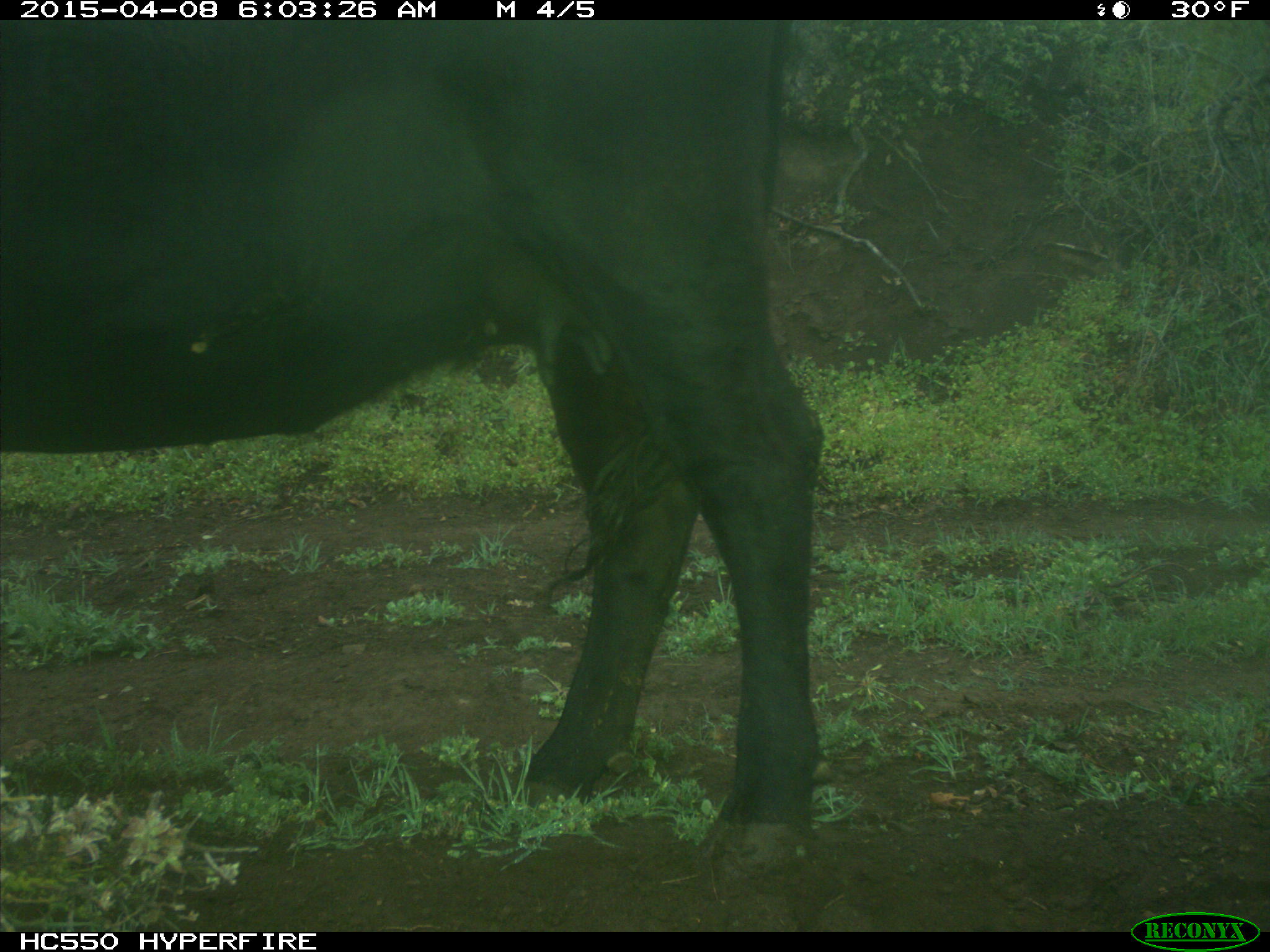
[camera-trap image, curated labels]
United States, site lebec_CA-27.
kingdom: Animalia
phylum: Chordata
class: Mammalia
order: Artiodactyla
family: Bovidae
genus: Bos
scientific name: Bos taurus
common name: domestic cow